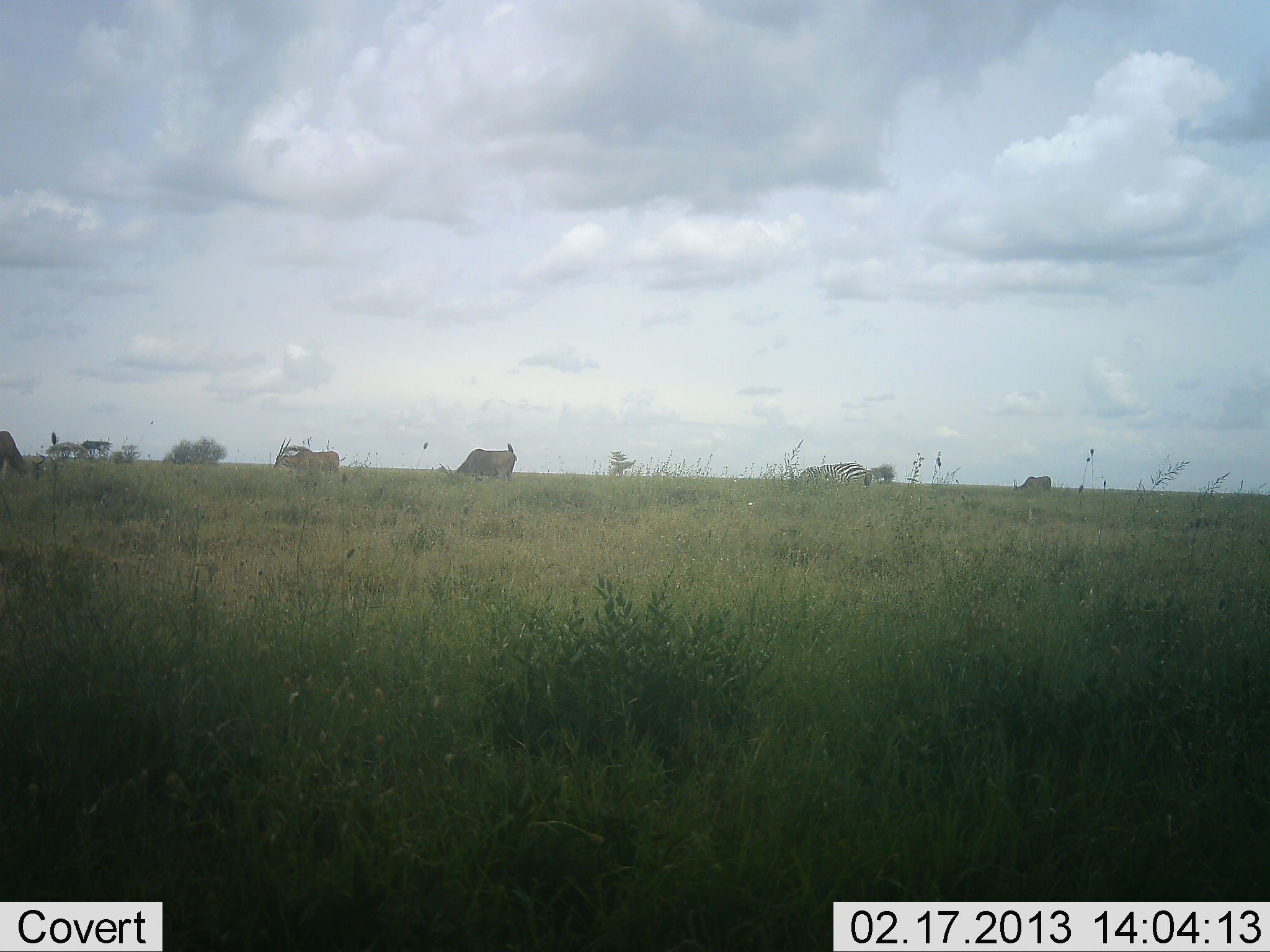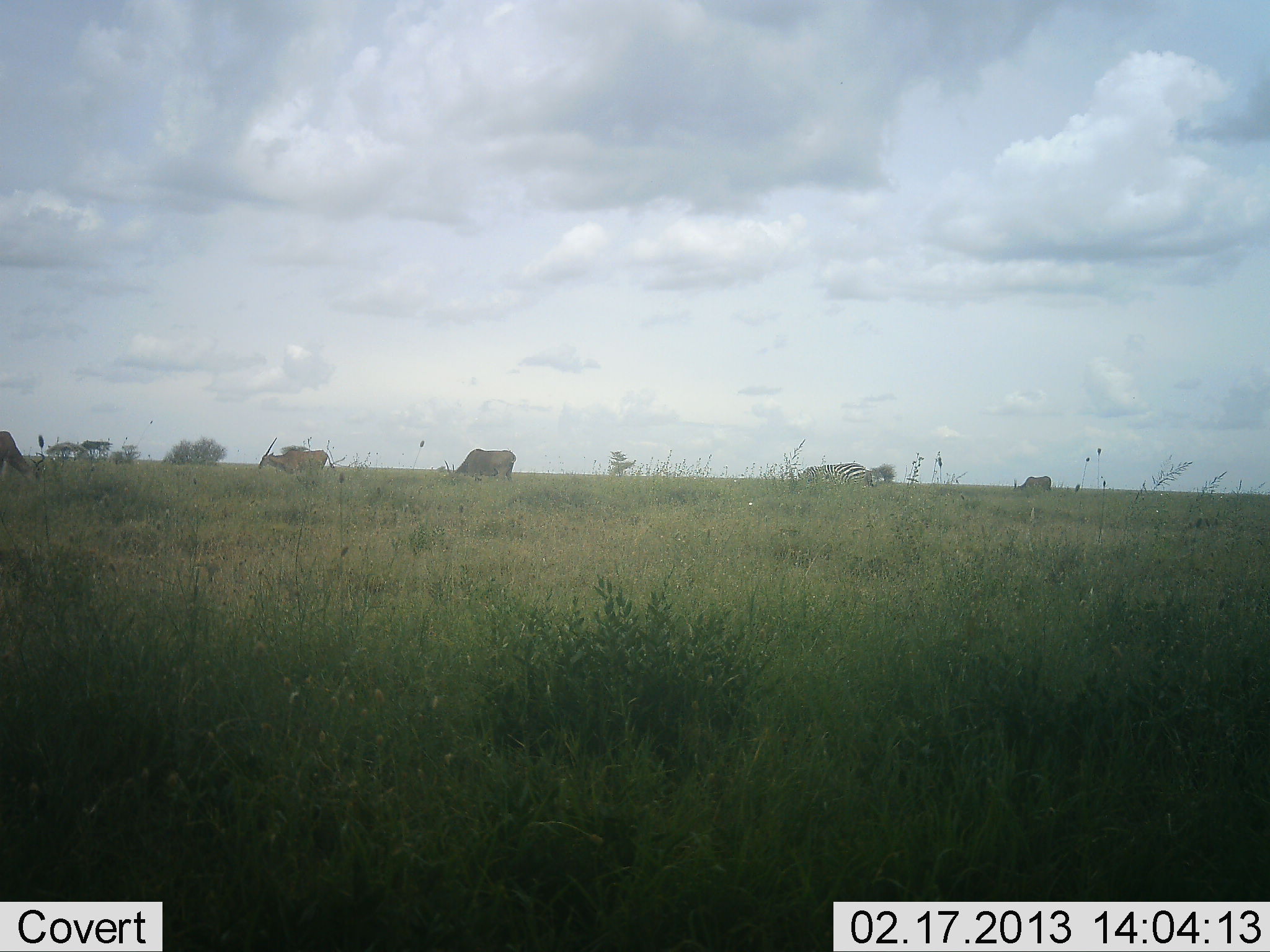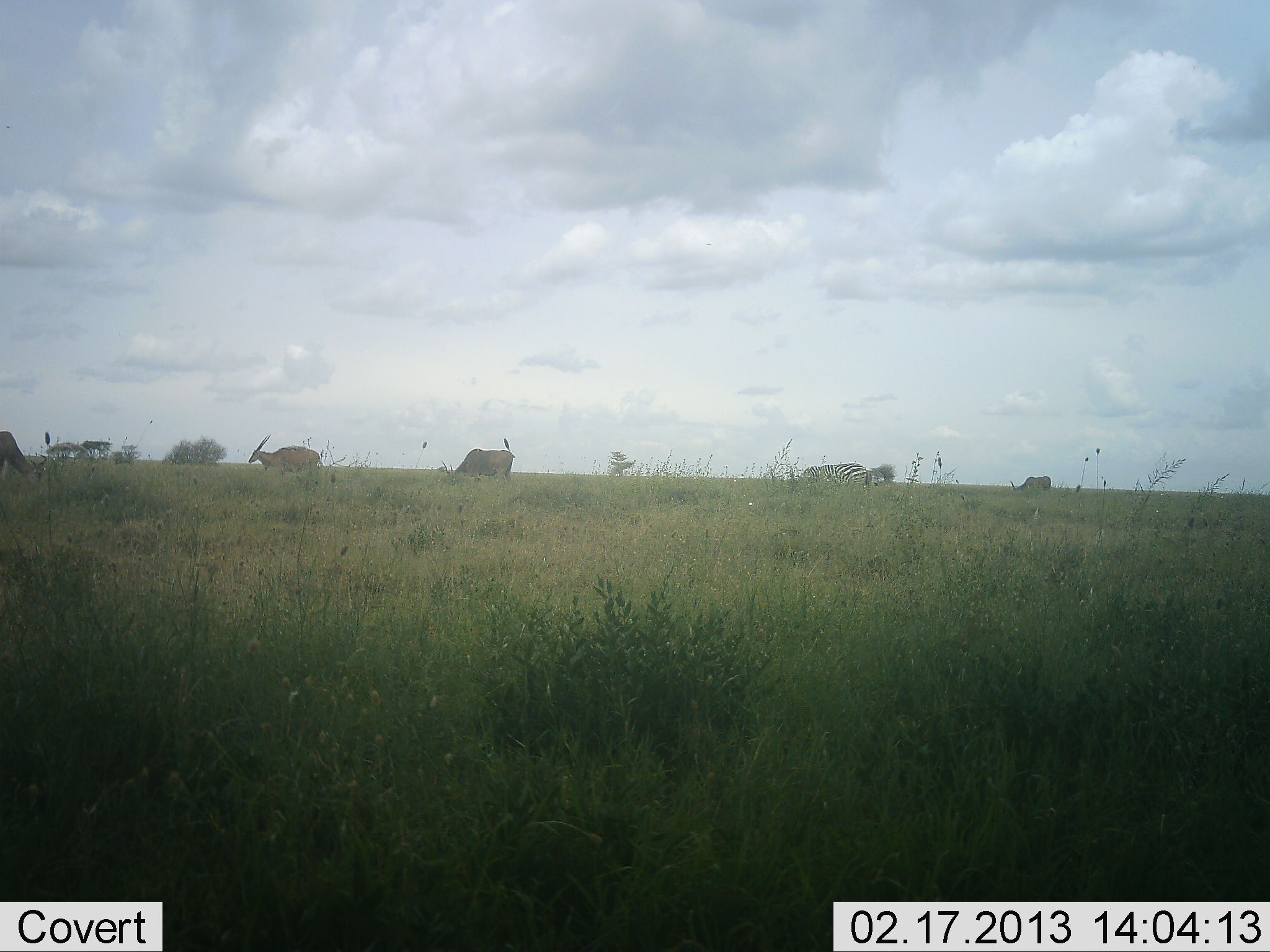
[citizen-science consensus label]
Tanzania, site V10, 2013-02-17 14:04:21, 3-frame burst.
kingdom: Animalia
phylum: Chordata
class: Mammalia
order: Artiodactyla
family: Bovidae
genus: Tragelaphus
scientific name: Tragelaphus oryx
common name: eland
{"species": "eland (Tragelaphus oryx)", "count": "4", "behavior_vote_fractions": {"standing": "45%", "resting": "5%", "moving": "45%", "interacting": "0%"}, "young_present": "0%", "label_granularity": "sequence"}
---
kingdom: Animalia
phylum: Chordata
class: Mammalia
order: Perissodactyla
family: Equidae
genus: Equus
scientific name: Equus quagga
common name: plains zebra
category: zebra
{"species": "zebra (plains zebra) (Equus quagga)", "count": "1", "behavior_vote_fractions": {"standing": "27%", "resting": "3%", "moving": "5%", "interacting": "0%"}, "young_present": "0%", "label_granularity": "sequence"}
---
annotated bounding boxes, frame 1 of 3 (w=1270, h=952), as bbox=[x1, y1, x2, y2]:
animal: bbox=[272, 437, 346, 484]; bbox=[456, 442, 518, 484]; bbox=[0, 431, 47, 485]; bbox=[820, 463, 874, 488]; bbox=[1012, 475, 1053, 495]; bbox=[797, 466, 828, 489]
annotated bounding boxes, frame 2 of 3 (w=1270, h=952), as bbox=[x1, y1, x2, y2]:
animal: bbox=[255, 436, 337, 488]; bbox=[0, 430, 50, 490]; bbox=[443, 447, 517, 485]; bbox=[820, 463, 875, 490]; bbox=[796, 464, 828, 489]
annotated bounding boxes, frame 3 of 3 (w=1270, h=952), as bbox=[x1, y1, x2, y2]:
animal: bbox=[442, 438, 517, 492]; bbox=[247, 435, 321, 488]; bbox=[0, 430, 49, 490]; bbox=[820, 461, 870, 495]; bbox=[1010, 476, 1052, 495]; bbox=[799, 464, 828, 488]